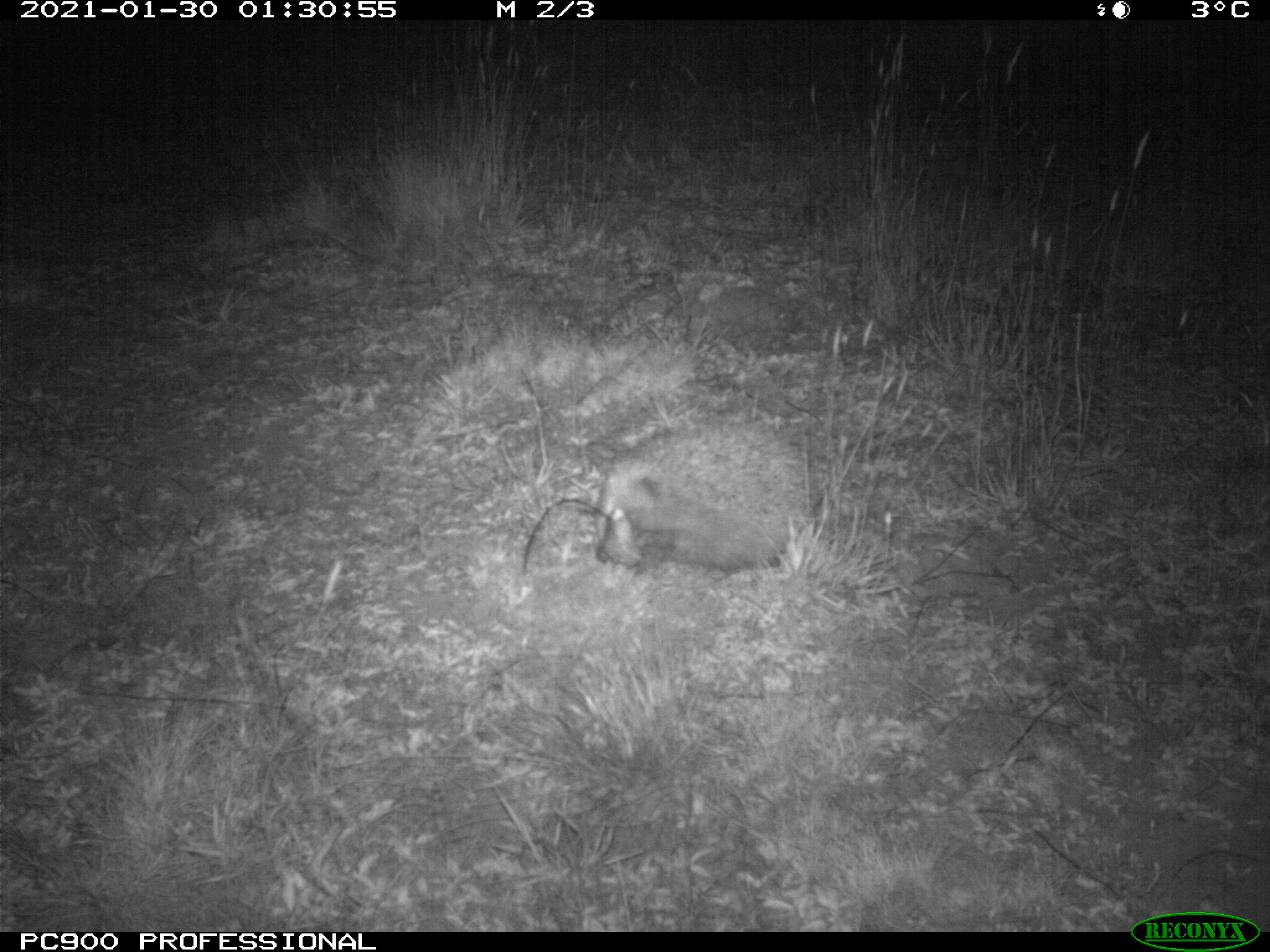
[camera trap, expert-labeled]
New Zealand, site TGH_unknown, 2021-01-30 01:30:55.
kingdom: Animalia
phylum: Chordata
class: Mammalia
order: Eulipotyphla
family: Erinaceidae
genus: Erinaceus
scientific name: Erinaceus europaeus europaeus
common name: european hedgehog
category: hedgehog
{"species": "hedgehog (european hedgehog) (Erinaceus europaeus europaeus)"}